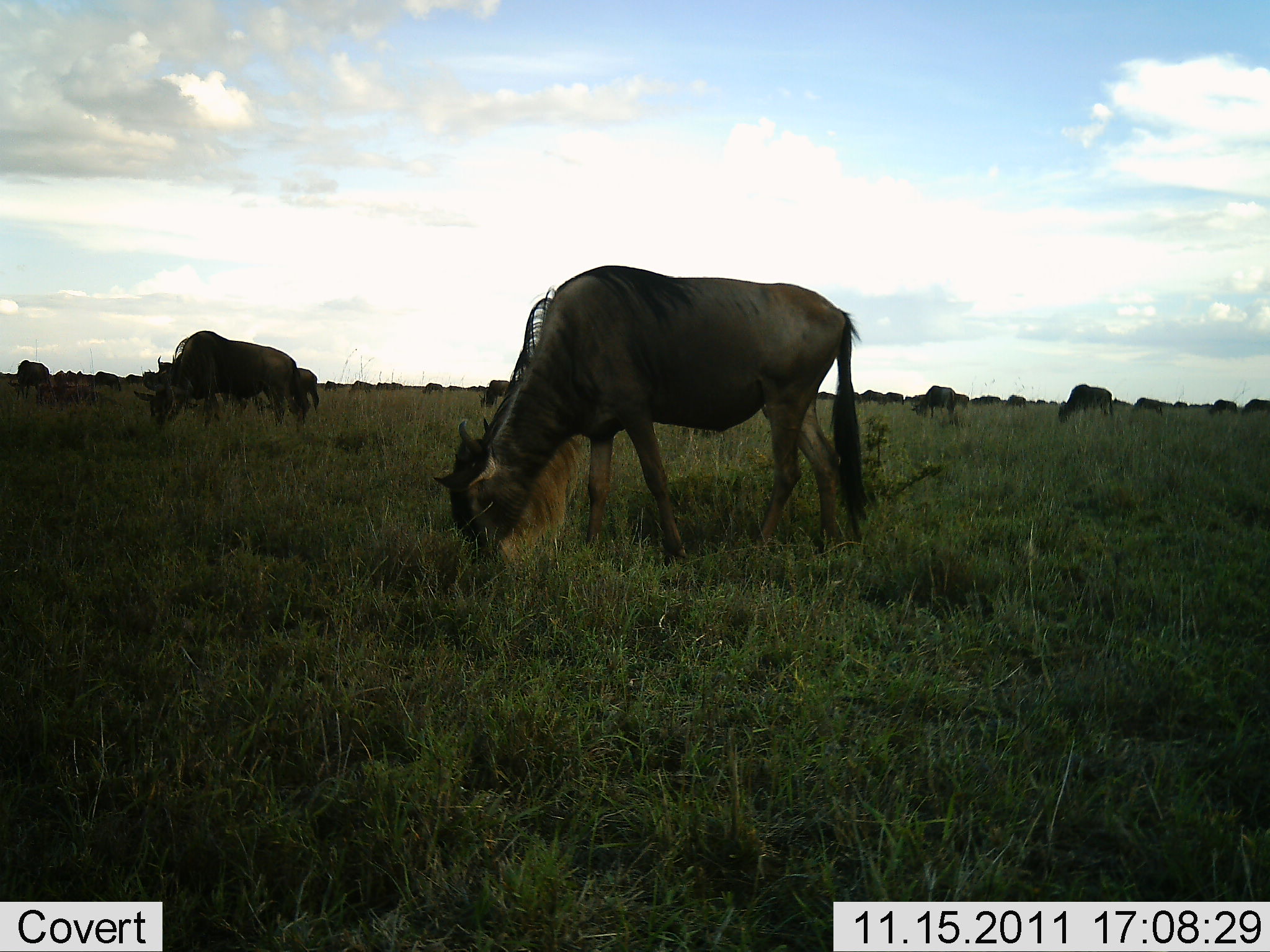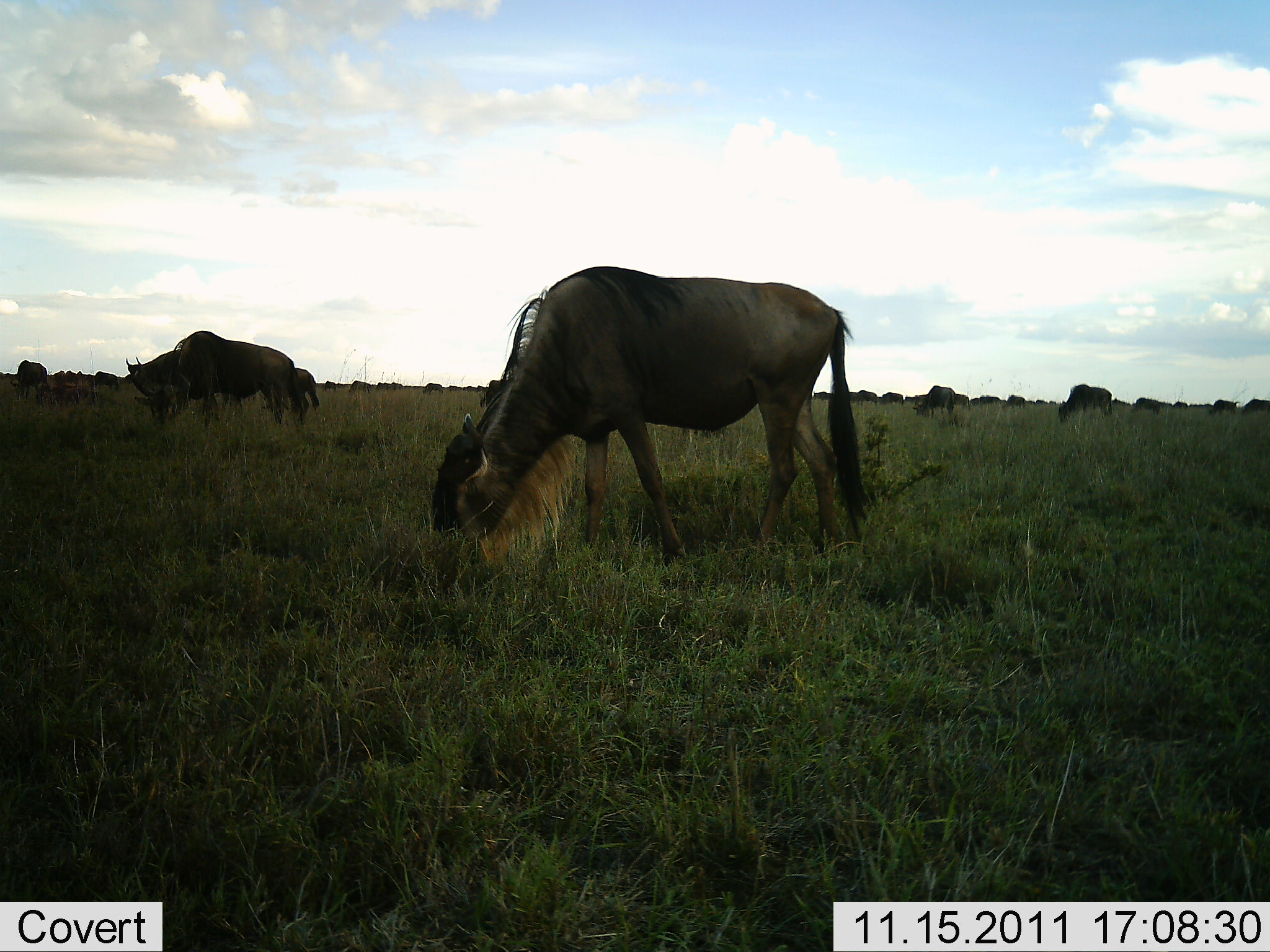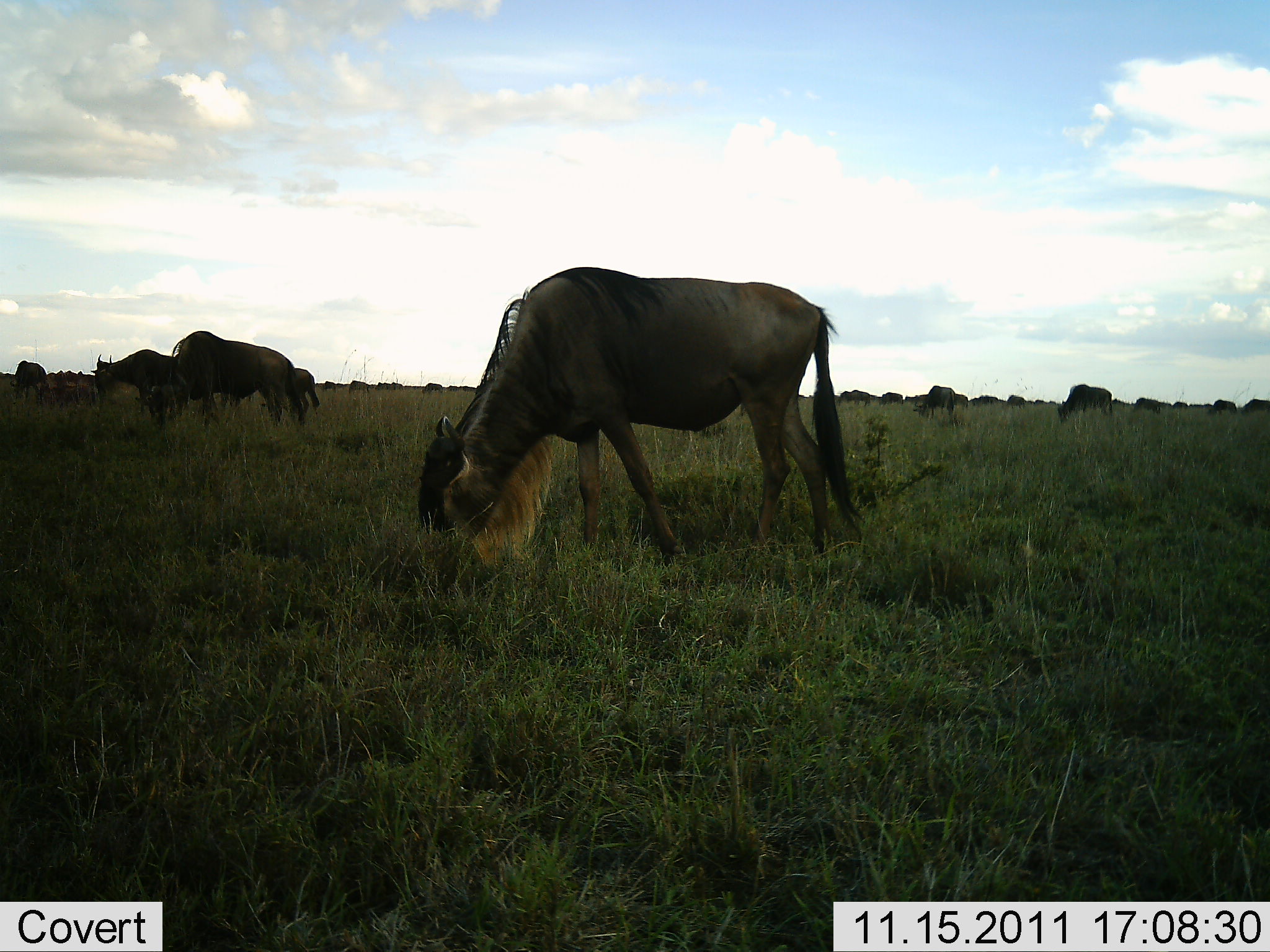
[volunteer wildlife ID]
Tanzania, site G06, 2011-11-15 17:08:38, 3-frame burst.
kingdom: Animalia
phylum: Chordata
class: Mammalia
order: Artiodactyla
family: Bovidae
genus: Connochaetes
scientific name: Connochaetes taurinus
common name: blue wildebeest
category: wildebeest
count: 11-50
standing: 50%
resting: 0%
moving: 33%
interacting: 17%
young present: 8%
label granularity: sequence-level